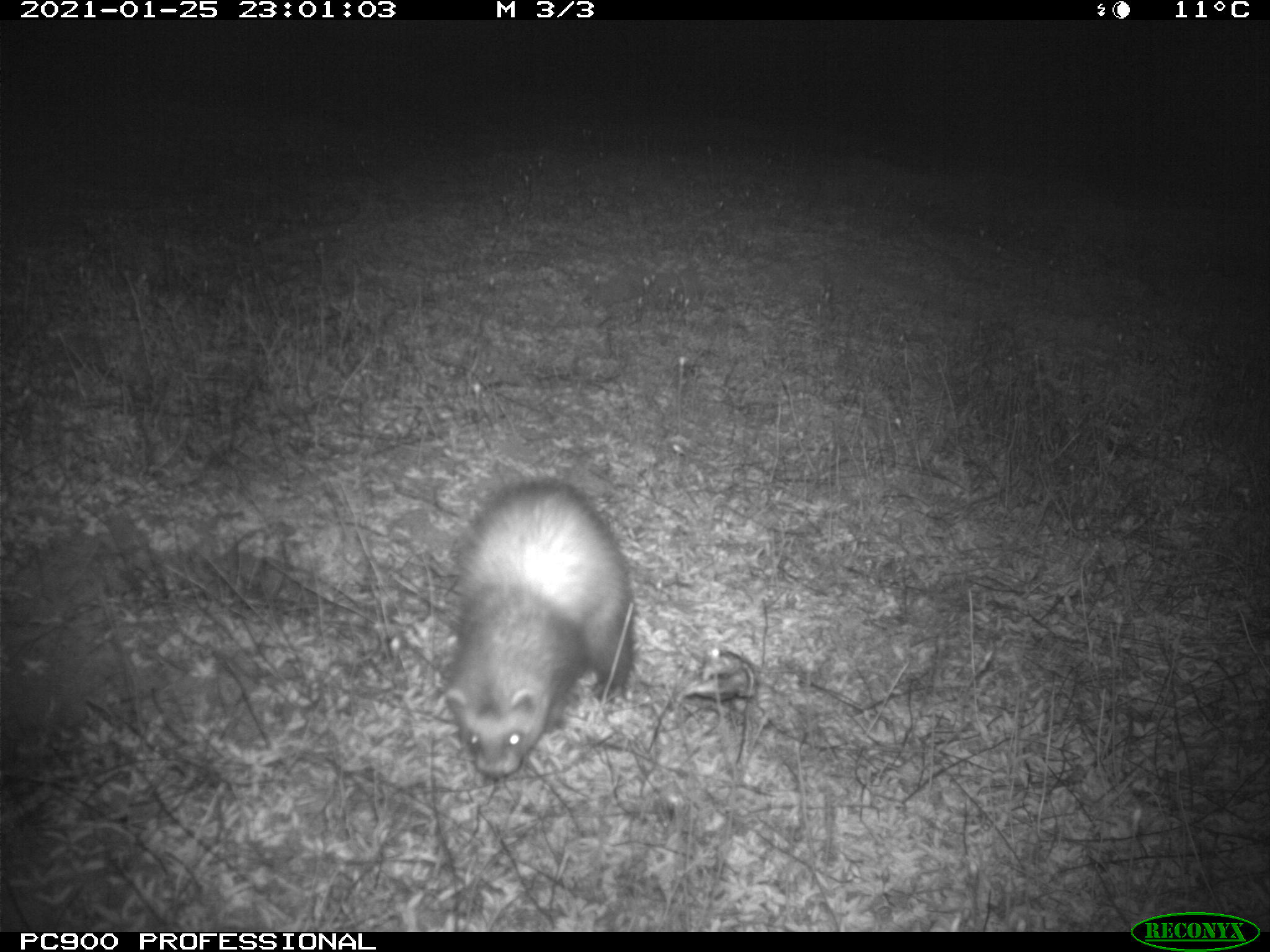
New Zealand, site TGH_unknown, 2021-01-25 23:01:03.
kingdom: Animalia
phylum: Chordata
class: Mammalia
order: Carnivora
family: Mustelidae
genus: Mustela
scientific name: Mustela furo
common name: ferret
Ferret (Mustela furo).